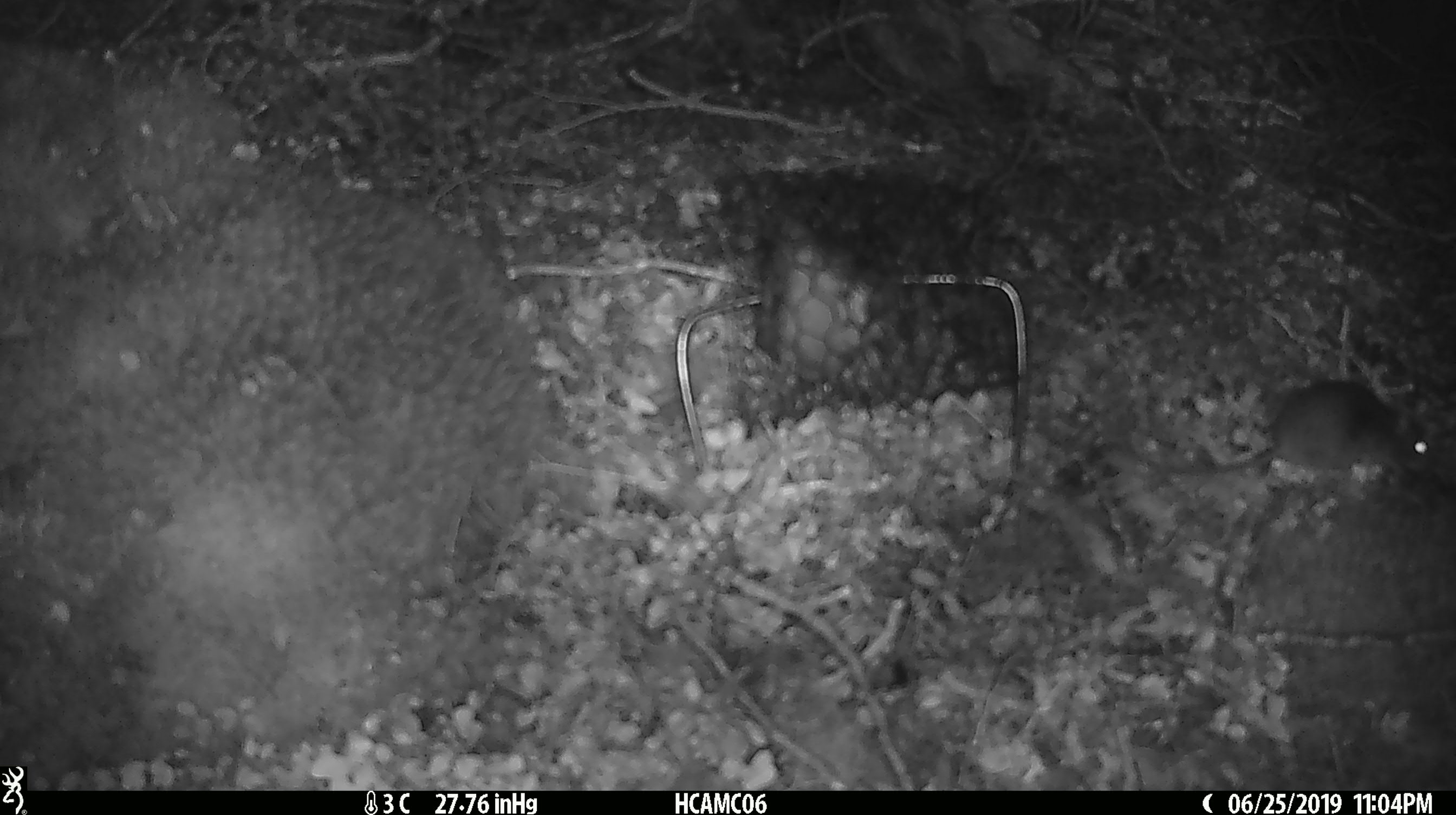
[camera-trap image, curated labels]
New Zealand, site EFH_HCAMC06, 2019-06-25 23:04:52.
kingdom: Animalia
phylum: Chordata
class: Mammalia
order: Rodentia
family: Muridae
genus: Mus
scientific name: Mus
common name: mouse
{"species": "mouse (Mus)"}